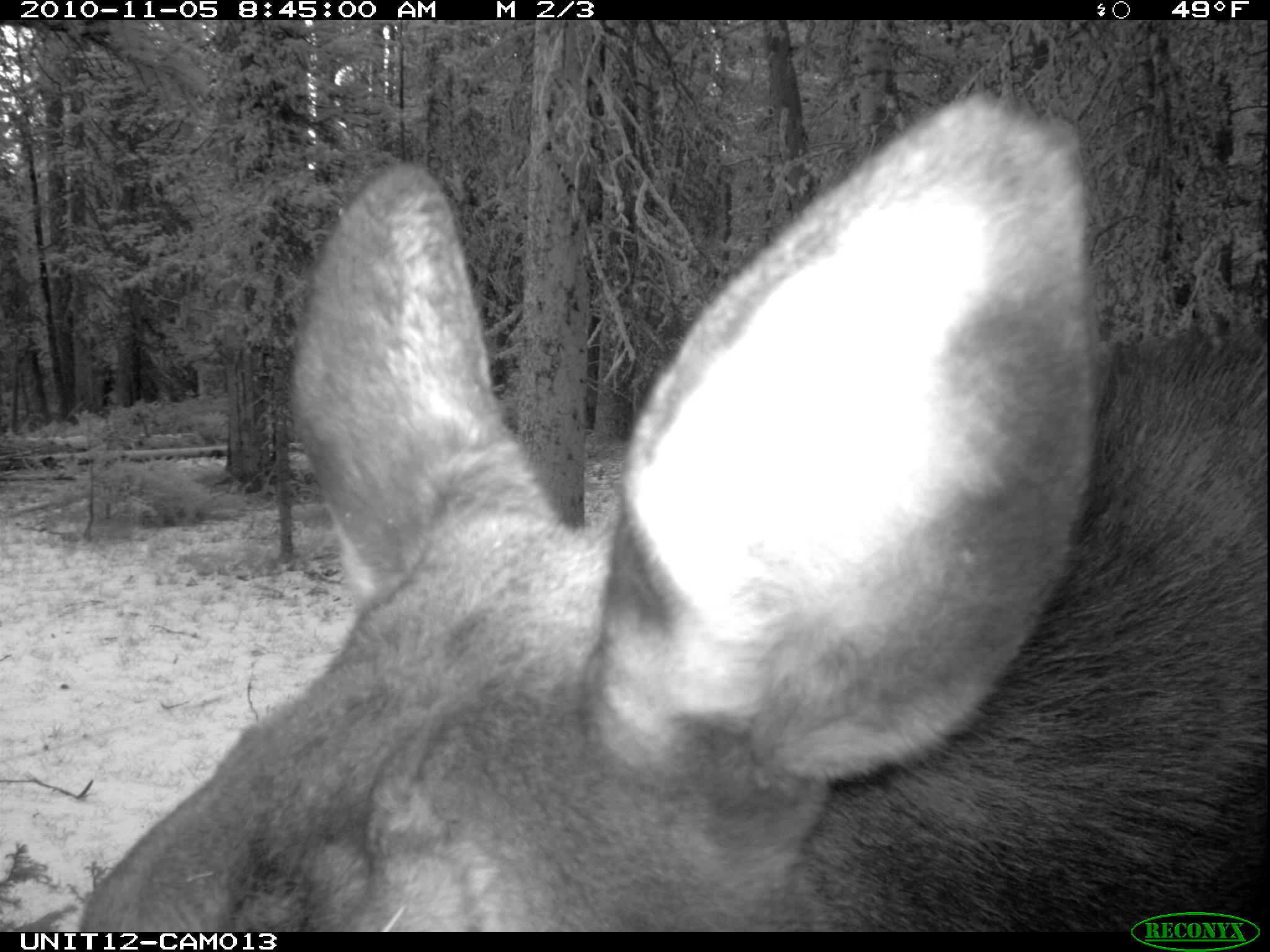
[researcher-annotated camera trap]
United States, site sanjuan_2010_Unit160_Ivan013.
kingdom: Animalia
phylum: Chordata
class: Mammalia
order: Artiodactyla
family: Cervidae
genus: Alces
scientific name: Alces alces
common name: moose